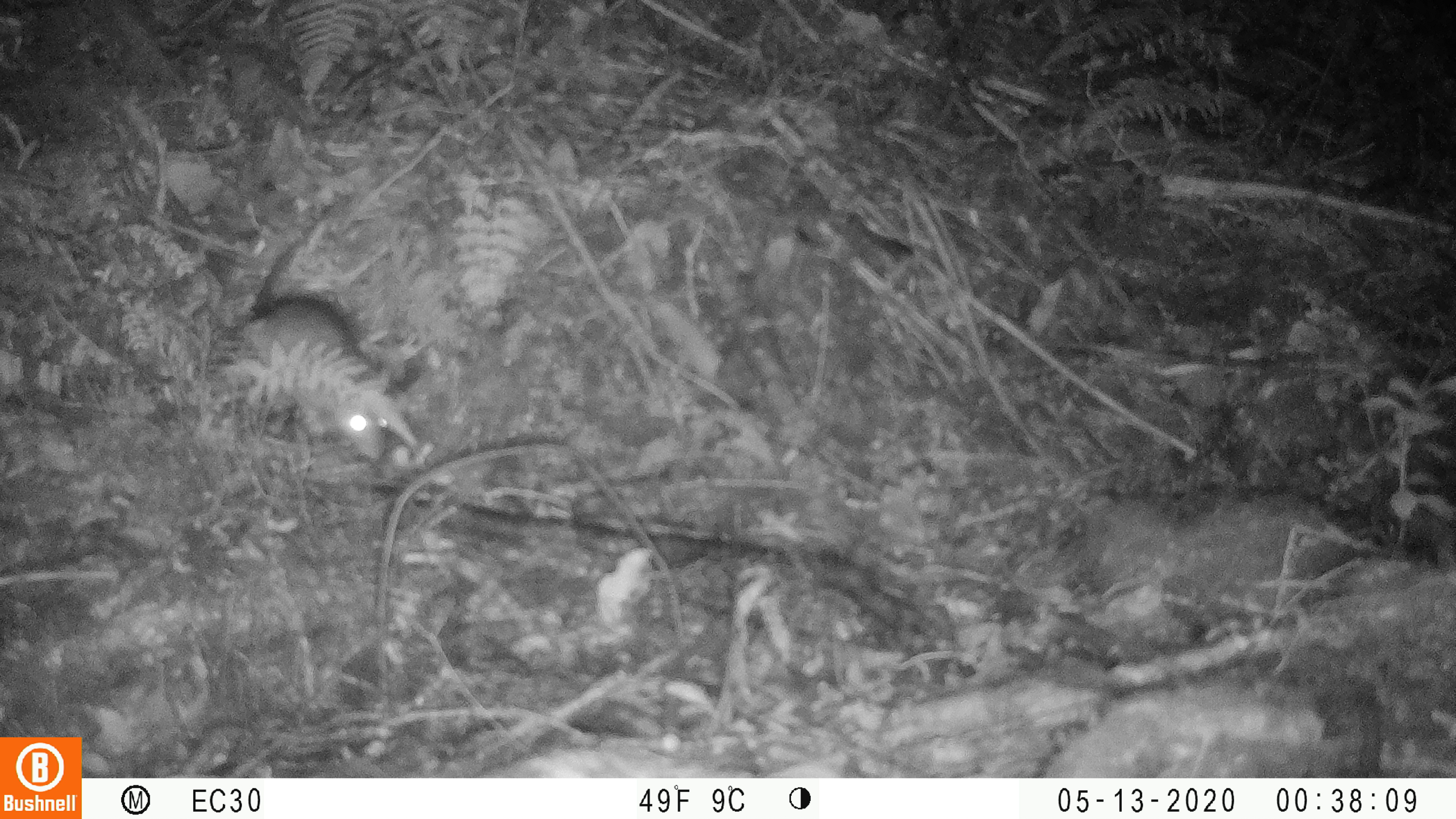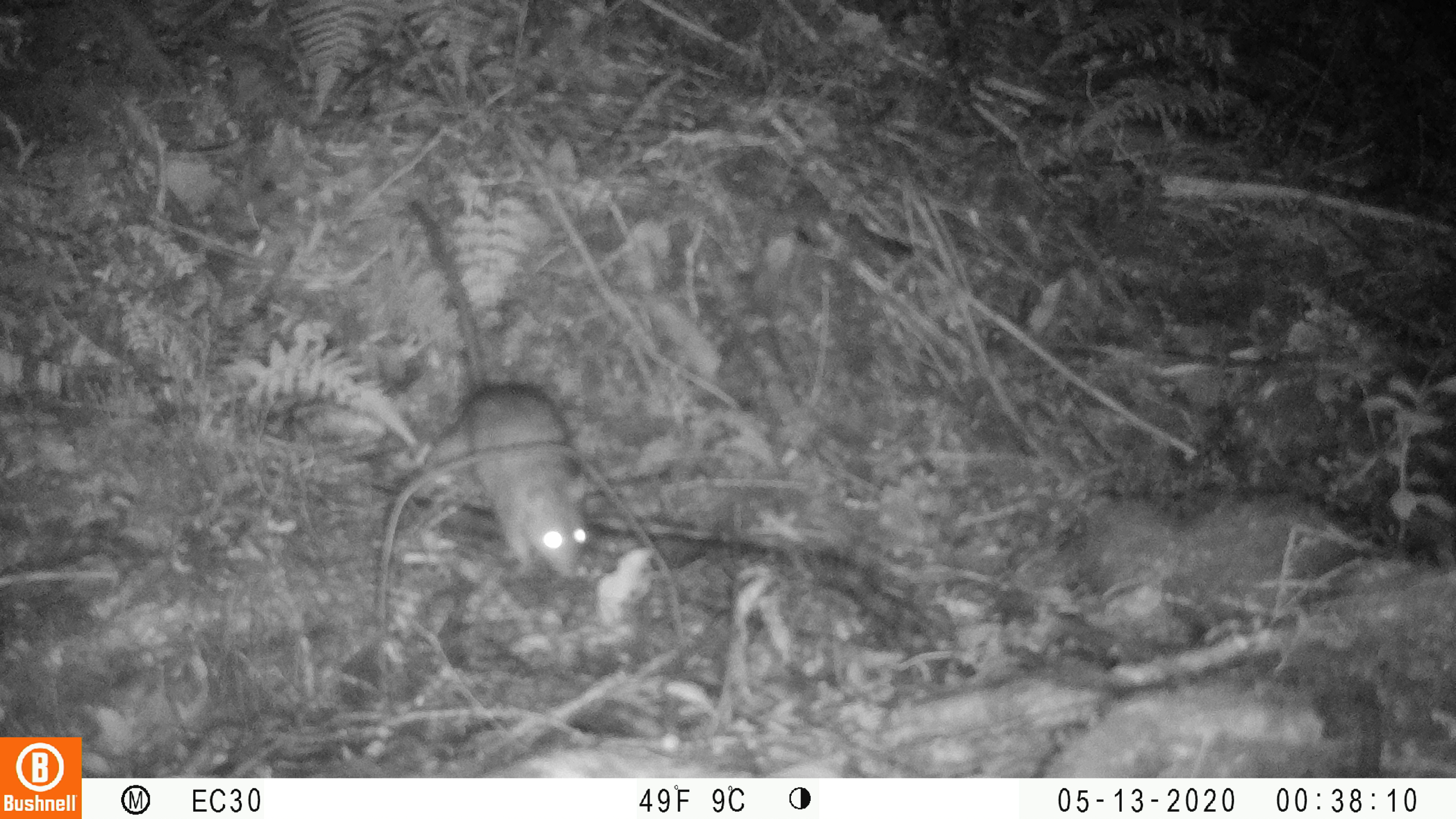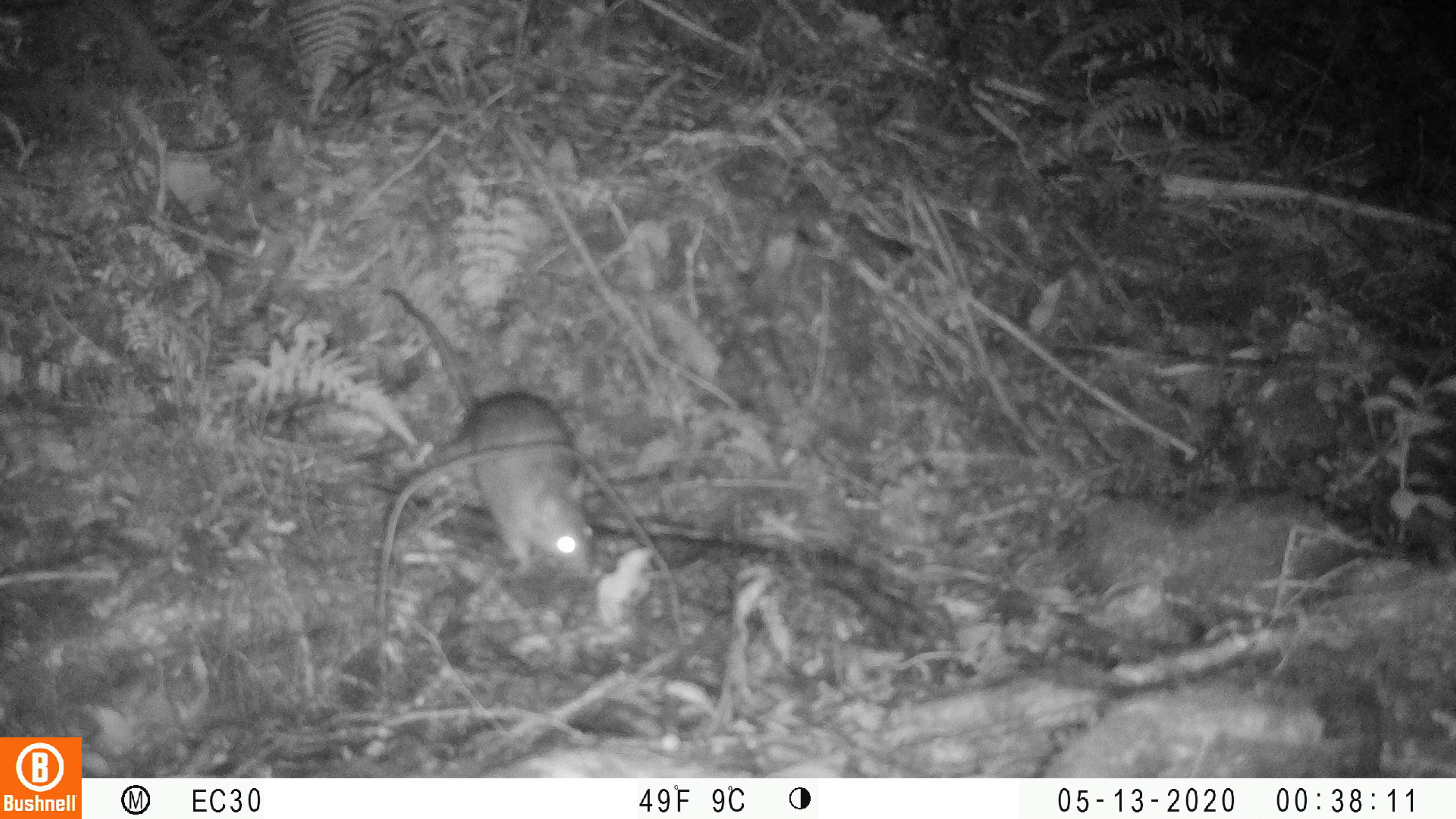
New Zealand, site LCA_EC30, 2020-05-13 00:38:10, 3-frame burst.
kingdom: Animalia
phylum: Chordata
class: Mammalia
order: Rodentia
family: Muridae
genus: Rattus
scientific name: Rattus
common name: rat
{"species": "rat (Rattus)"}